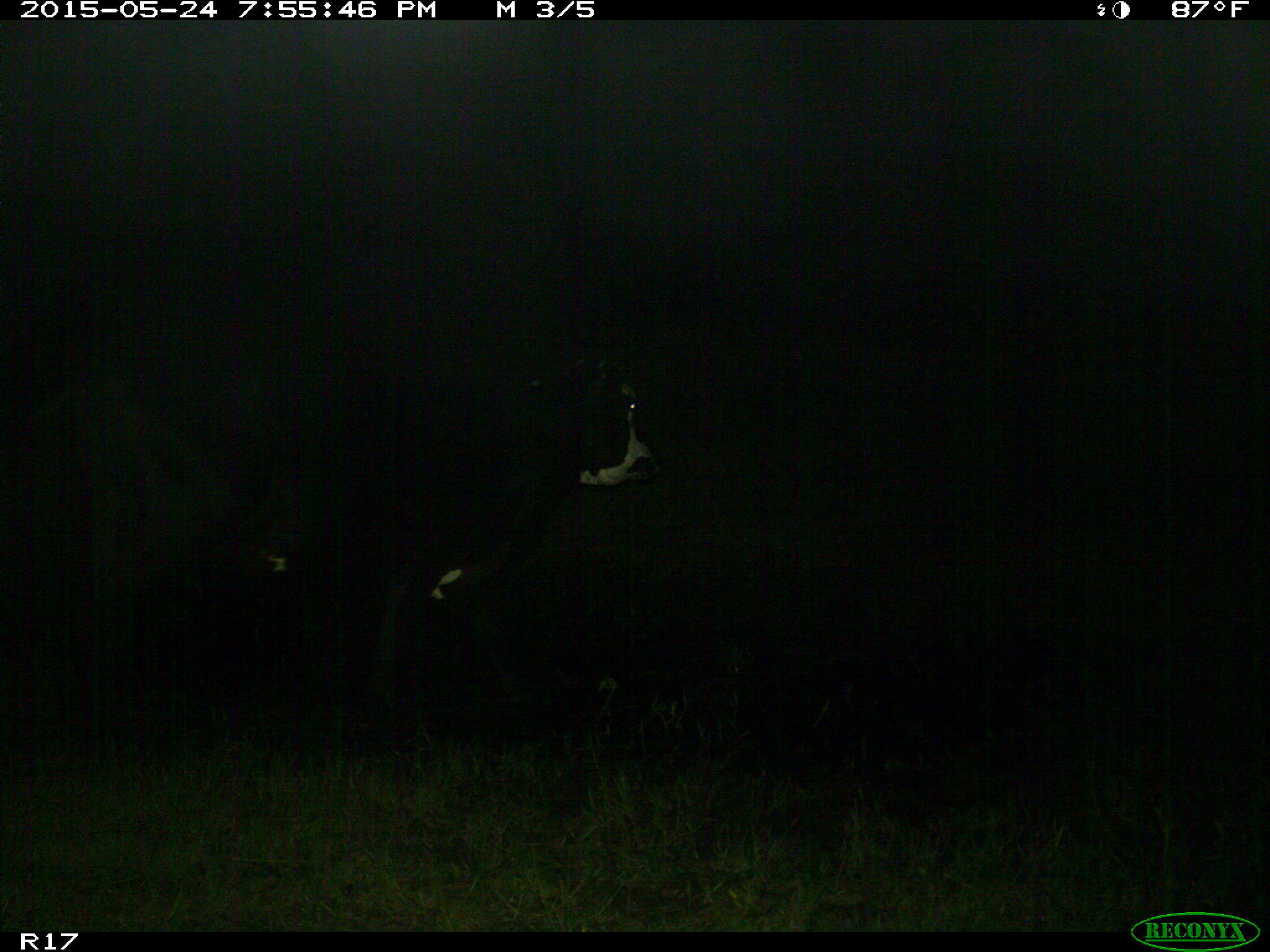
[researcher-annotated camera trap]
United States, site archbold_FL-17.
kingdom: Animalia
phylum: Chordata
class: Mammalia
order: Artiodactyla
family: Bovidae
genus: Bos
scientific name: Bos taurus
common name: domestic cow